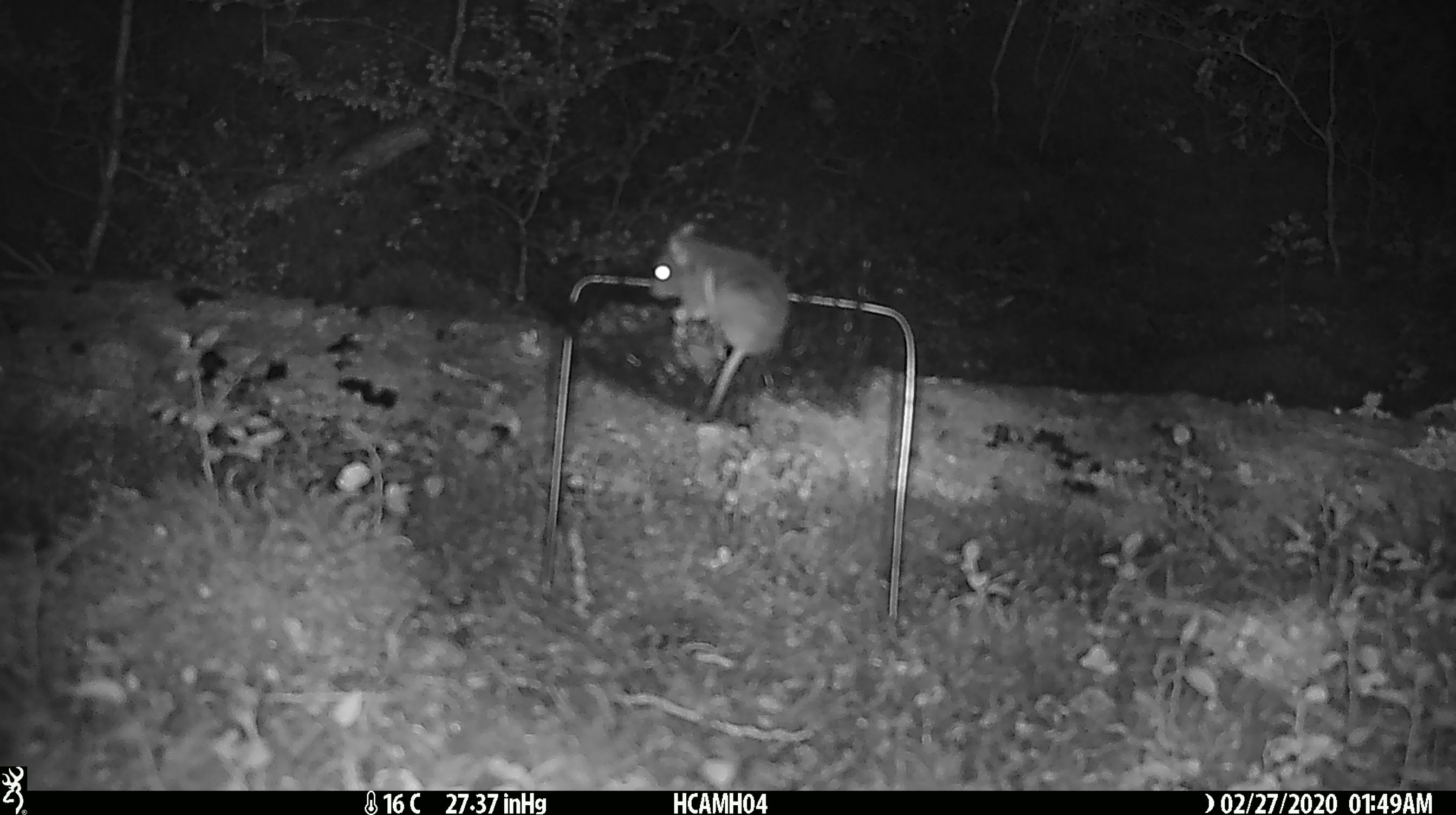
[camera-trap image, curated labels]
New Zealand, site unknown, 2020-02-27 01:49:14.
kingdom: Animalia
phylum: Chordata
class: Mammalia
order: Rodentia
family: Muridae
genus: Mus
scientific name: Mus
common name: mouse